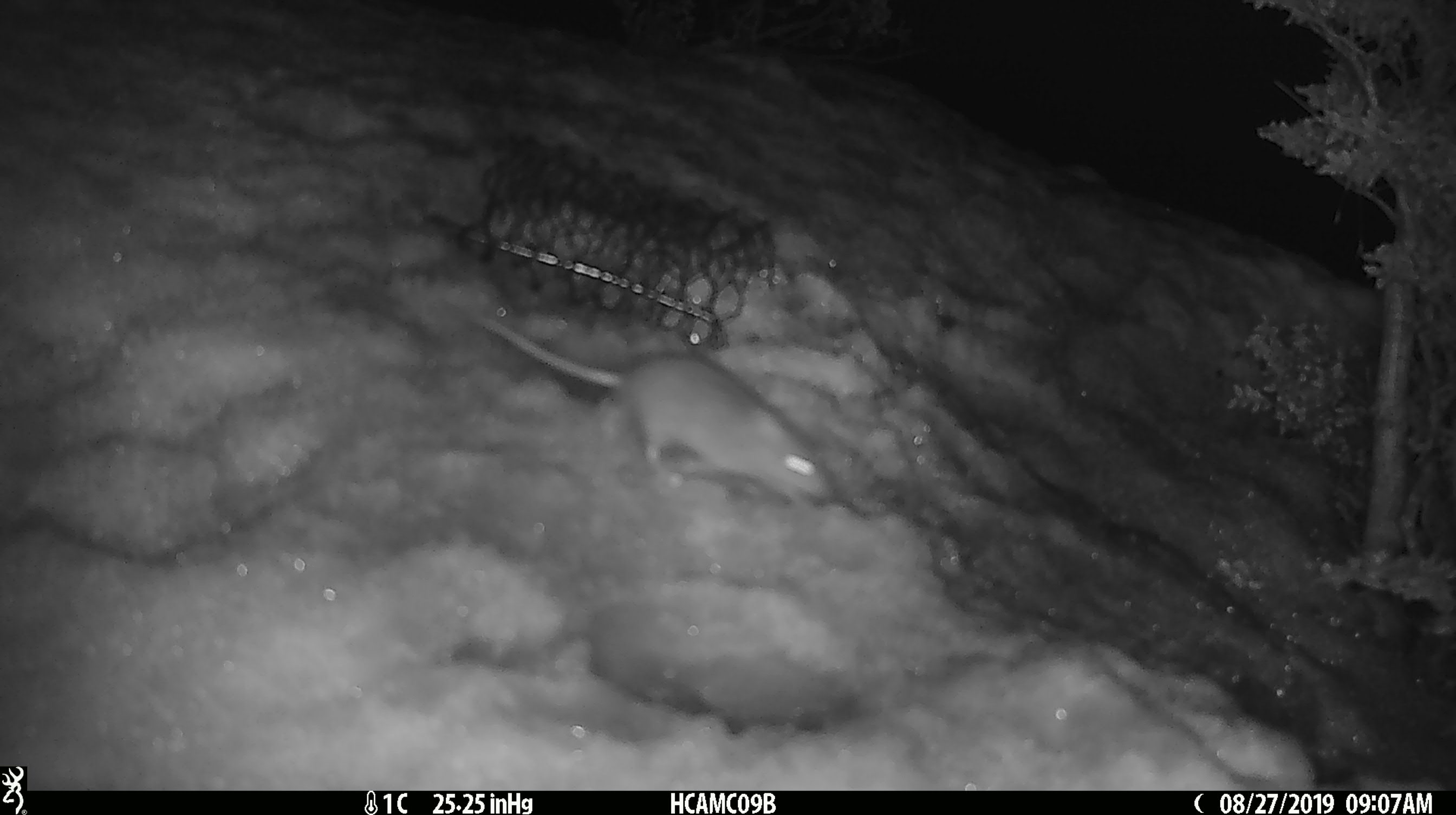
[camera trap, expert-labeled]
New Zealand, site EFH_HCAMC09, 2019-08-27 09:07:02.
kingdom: Animalia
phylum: Chordata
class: Mammalia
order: Rodentia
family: Muridae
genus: Mus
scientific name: Mus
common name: mouse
Mouse (Mus).